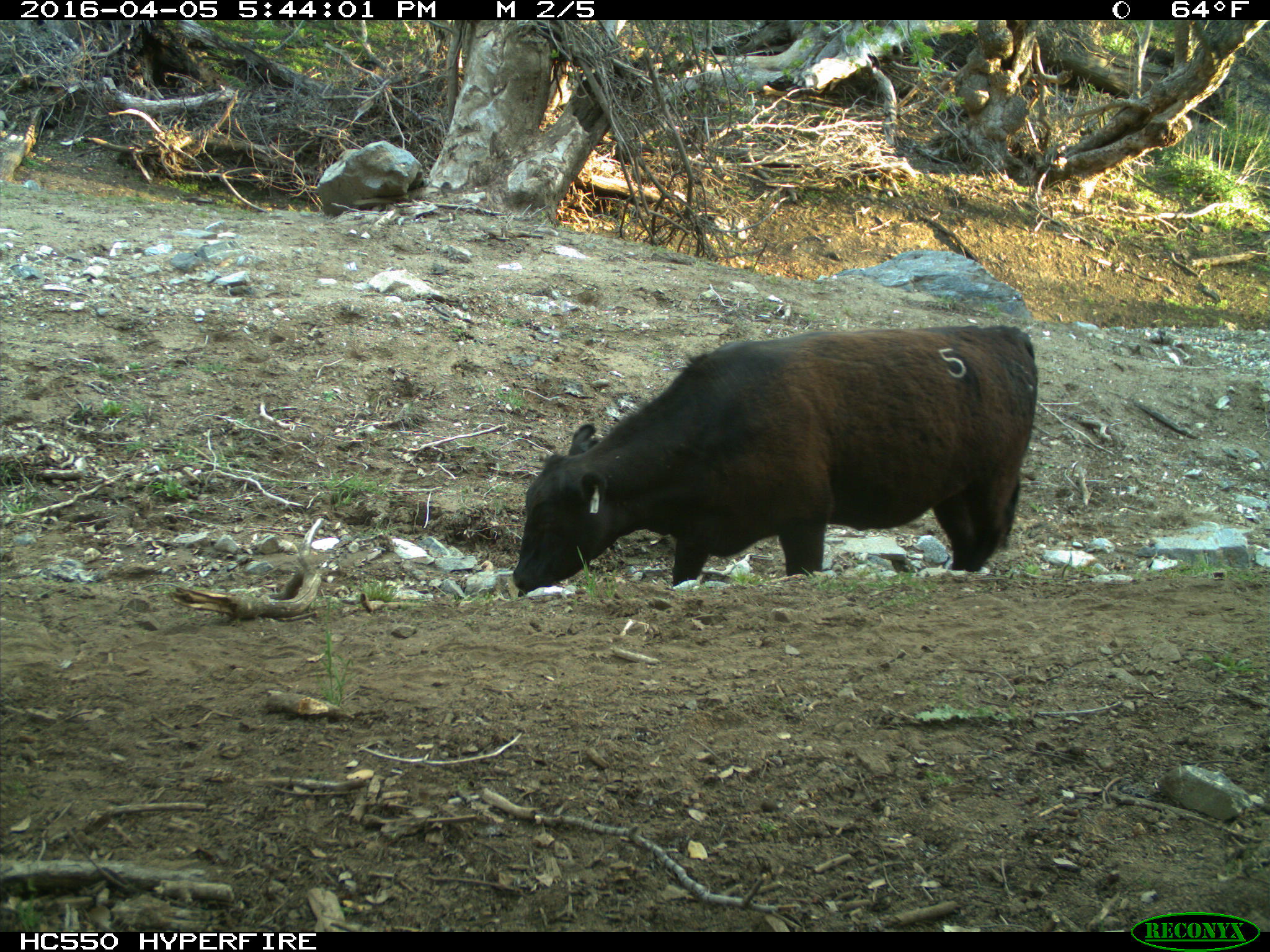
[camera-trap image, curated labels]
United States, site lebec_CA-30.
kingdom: Animalia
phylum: Chordata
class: Mammalia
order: Artiodactyla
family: Bovidae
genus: Bos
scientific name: Bos taurus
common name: domestic cow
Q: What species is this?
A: Bos taurus (domestic cow).